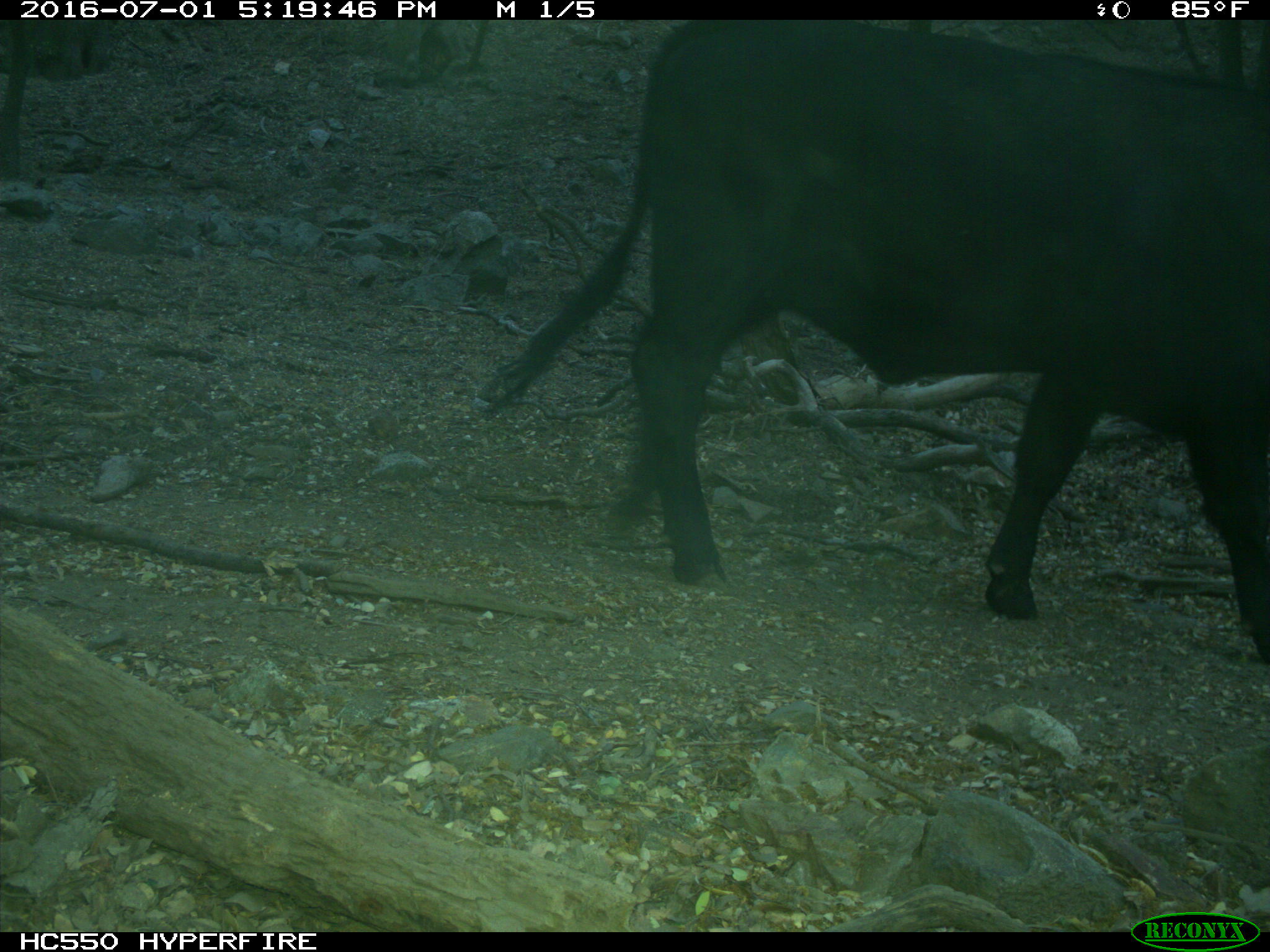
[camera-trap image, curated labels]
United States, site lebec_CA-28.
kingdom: Animalia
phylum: Chordata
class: Mammalia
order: Artiodactyla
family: Bovidae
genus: Bos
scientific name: Bos taurus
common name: domestic cow